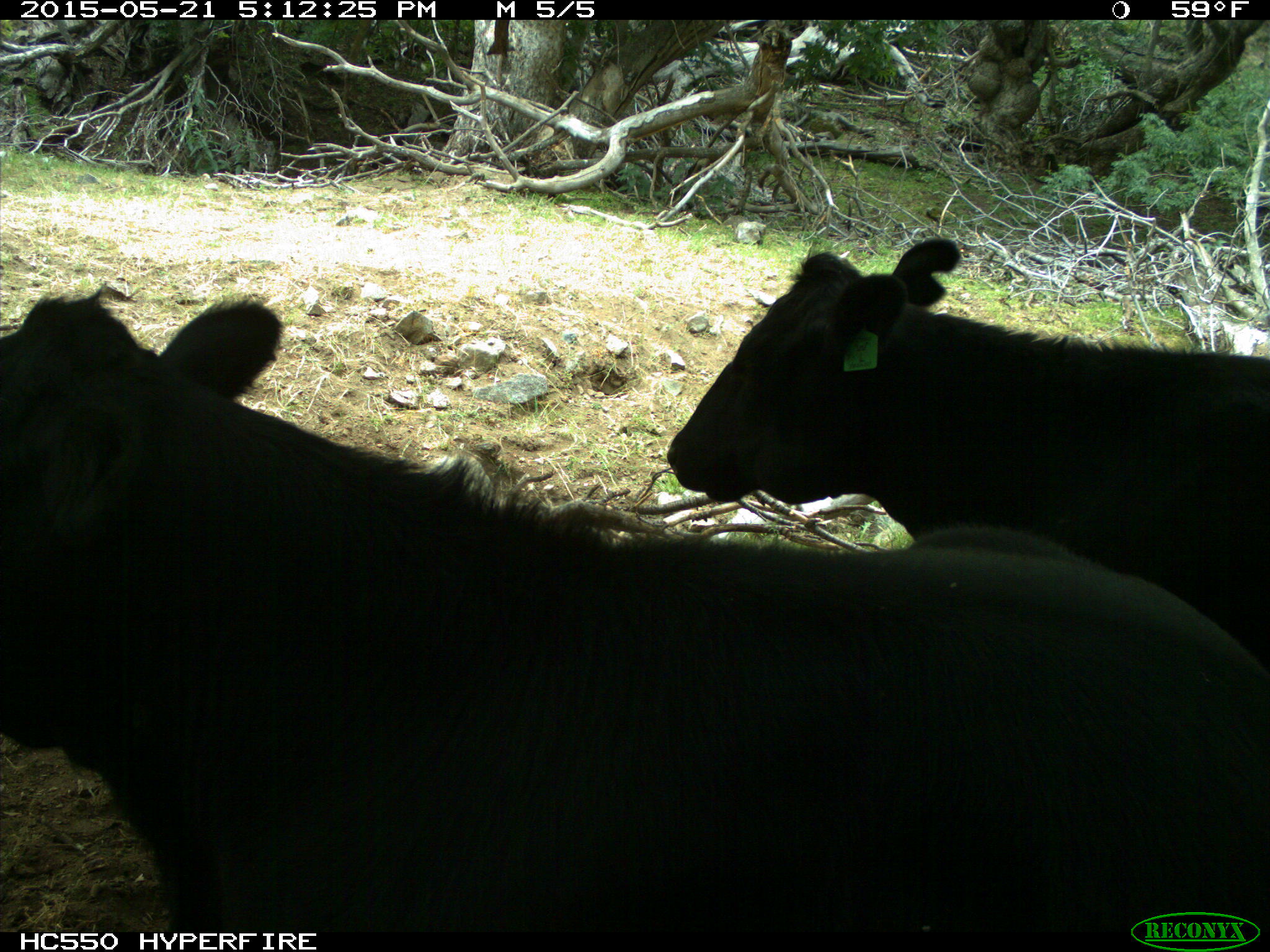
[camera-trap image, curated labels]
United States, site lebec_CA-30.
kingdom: Animalia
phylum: Chordata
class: Mammalia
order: Artiodactyla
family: Bovidae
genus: Bos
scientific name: Bos taurus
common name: domestic cow